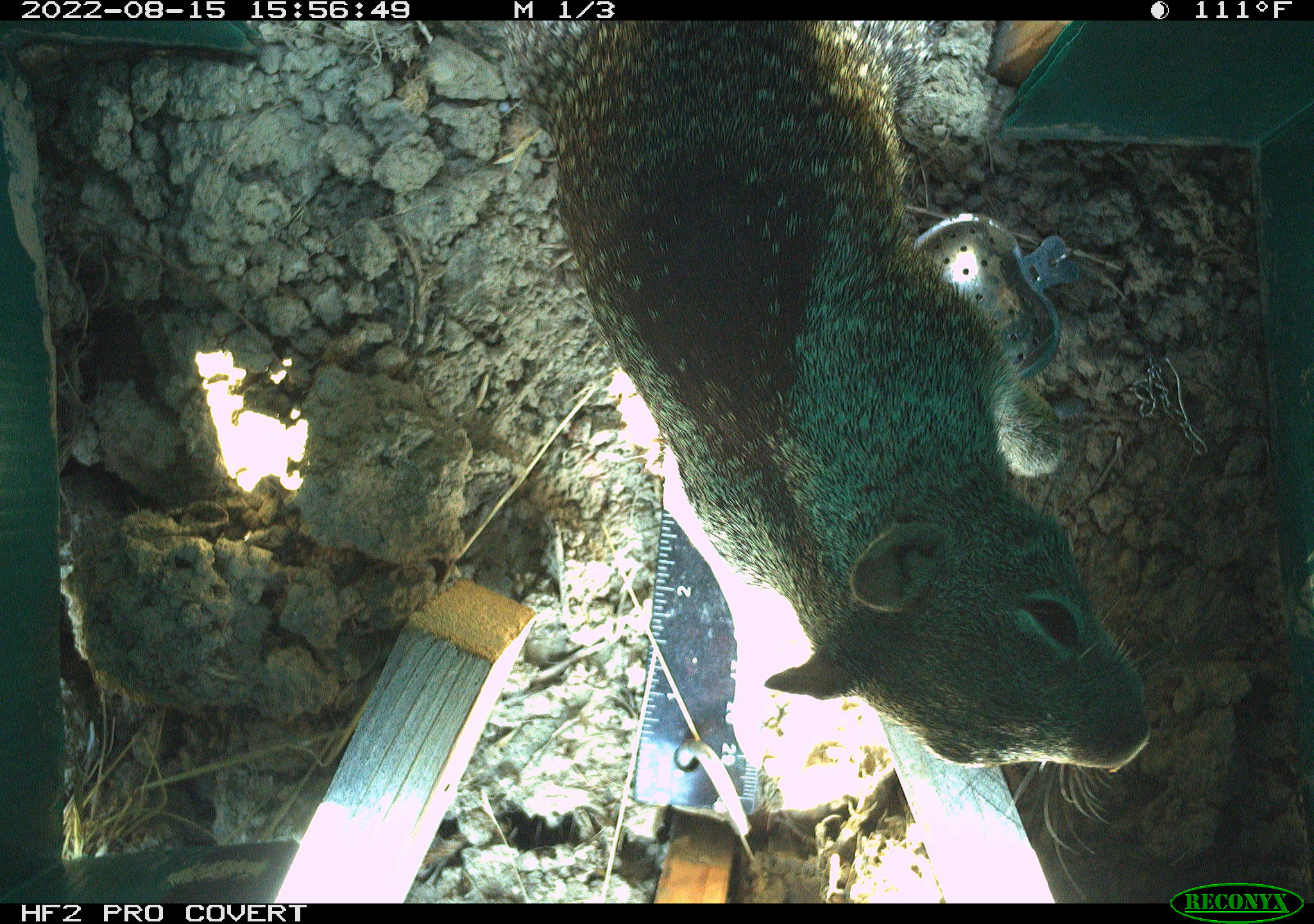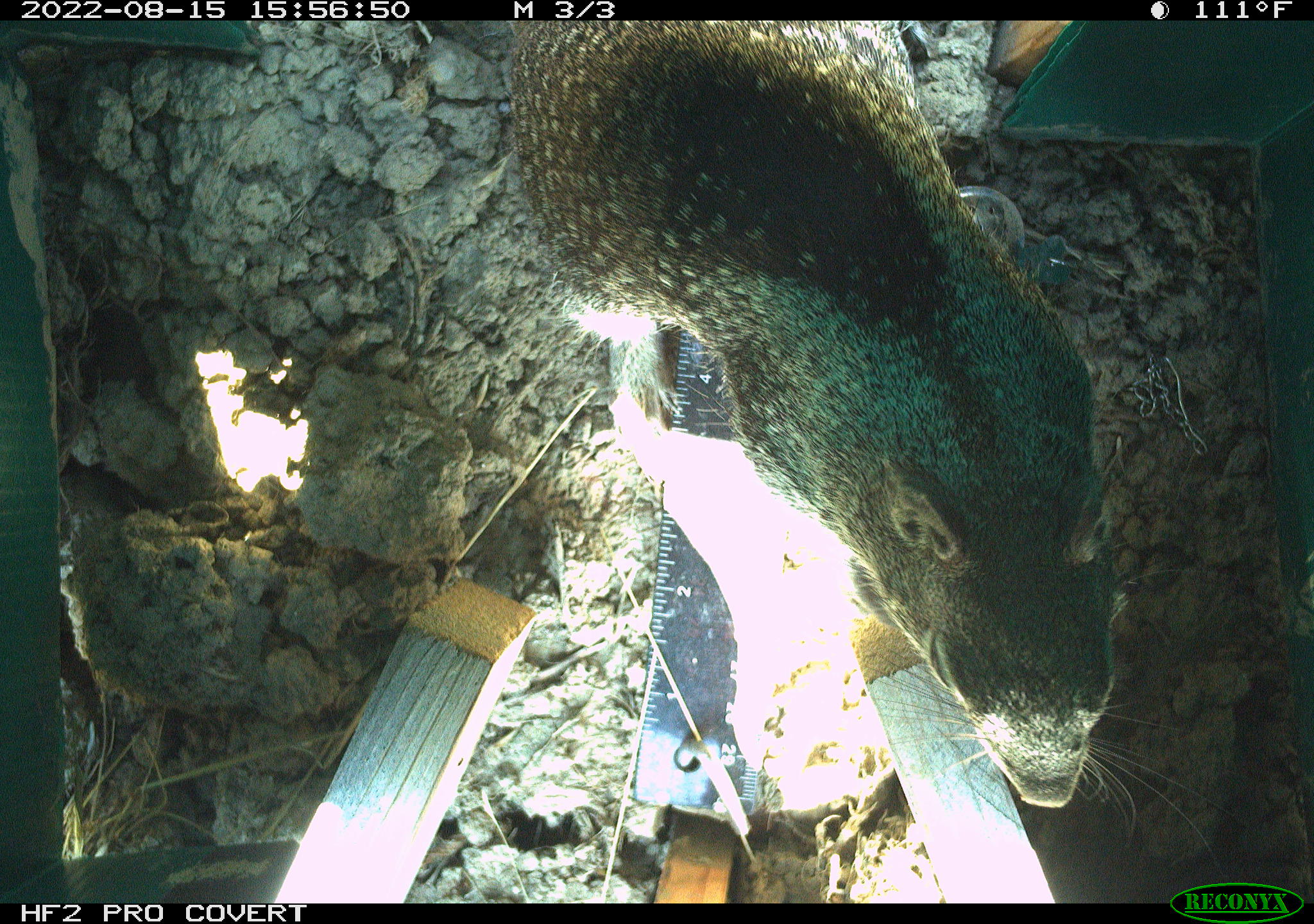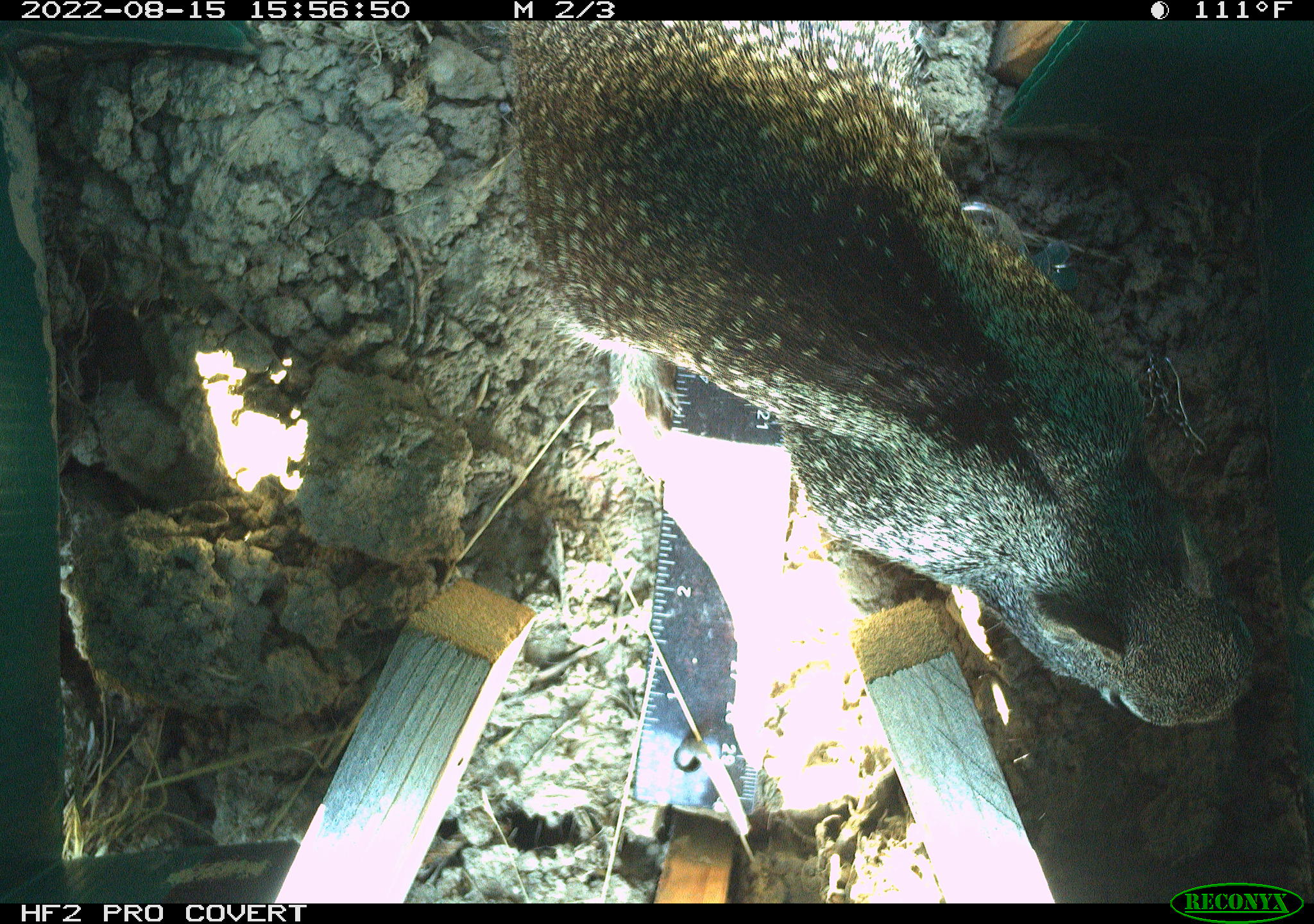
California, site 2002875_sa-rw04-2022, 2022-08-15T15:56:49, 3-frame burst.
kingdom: Animalia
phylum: Chordata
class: Mammalia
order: Rodentia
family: Sciuridae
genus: Otospermophilus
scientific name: Otospermophilus beecheyi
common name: california ground squirrel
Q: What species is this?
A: California ground squirrel (Otospermophilus beecheyi).